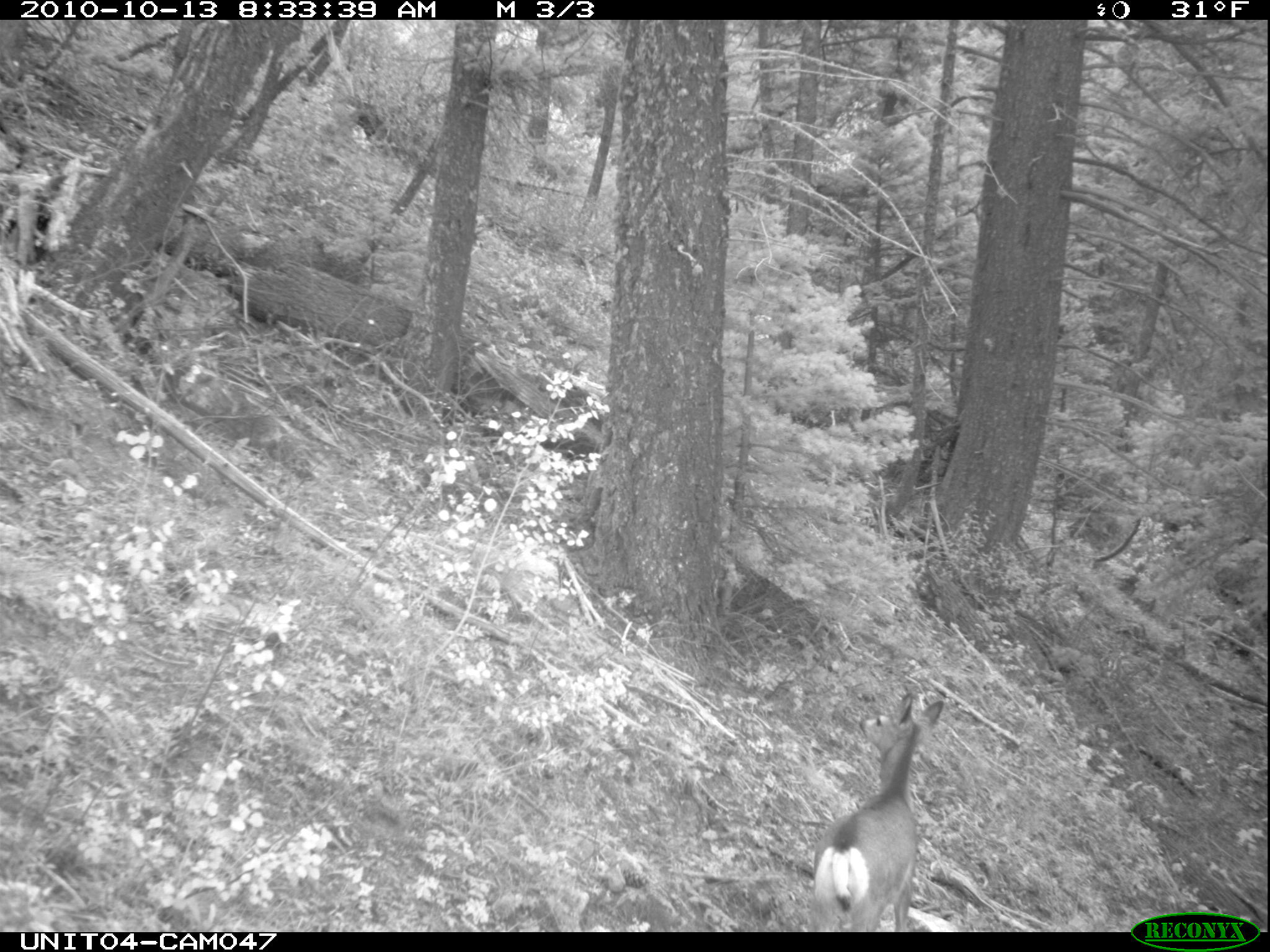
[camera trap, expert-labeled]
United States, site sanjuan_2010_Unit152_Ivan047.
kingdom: Animalia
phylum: Chordata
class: Mammalia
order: Artiodactyla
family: Cervidae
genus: Odocoileus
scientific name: Odocoileus hemionus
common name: mule deer